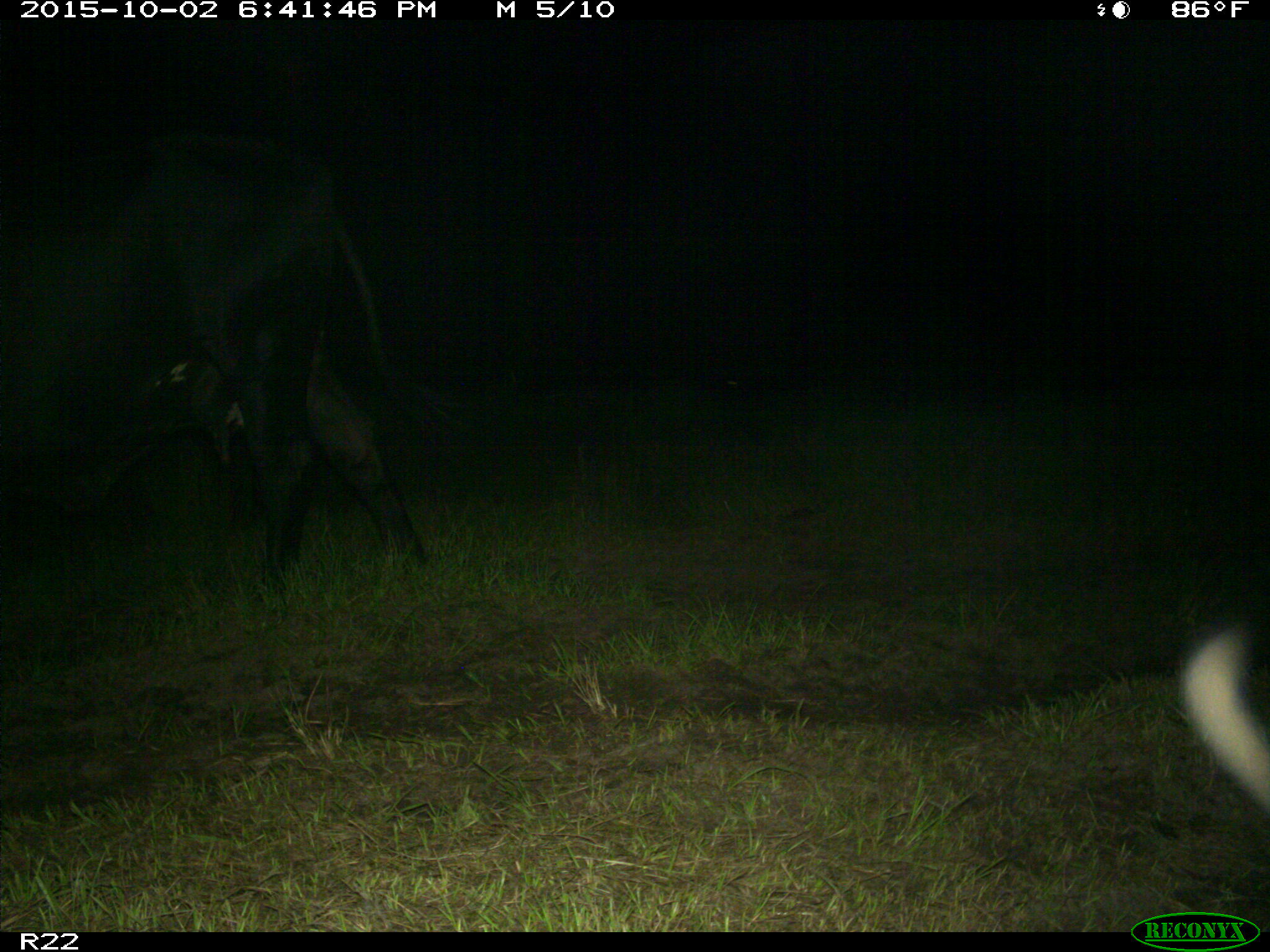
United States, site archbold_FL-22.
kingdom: Animalia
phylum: Chordata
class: Mammalia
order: Artiodactyla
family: Bovidae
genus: Bos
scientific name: Bos taurus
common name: domestic cow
Bos taurus (domestic cow).